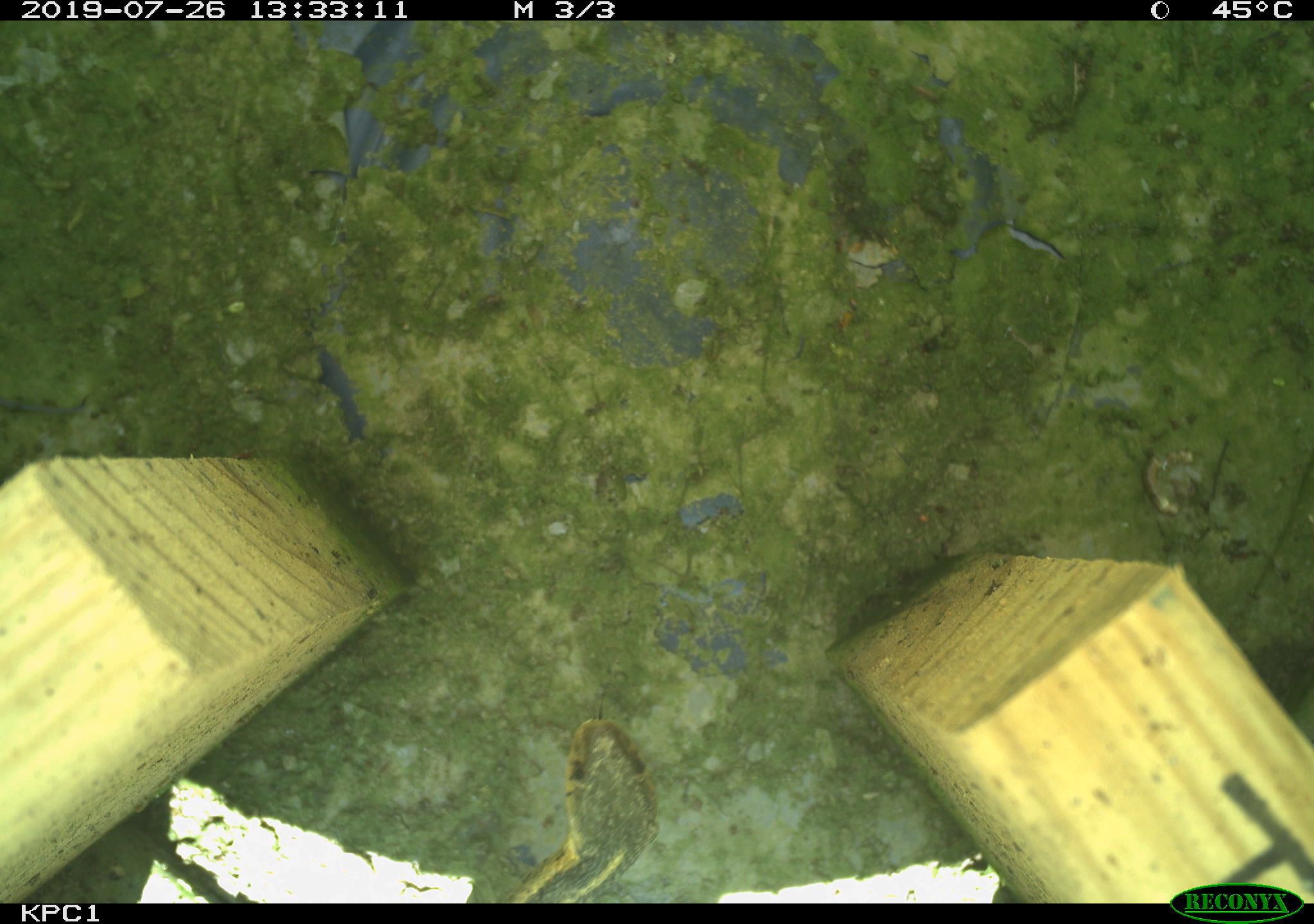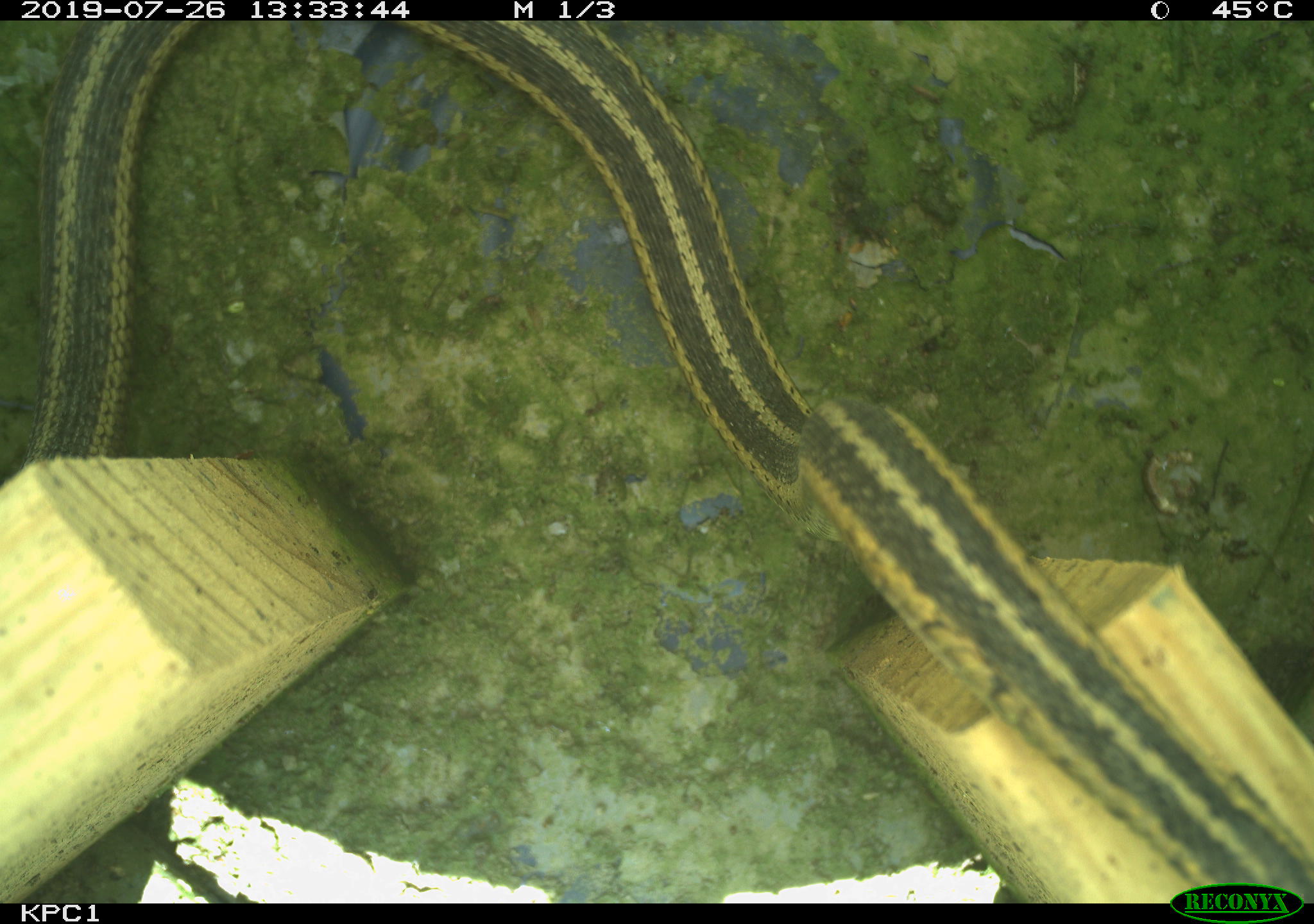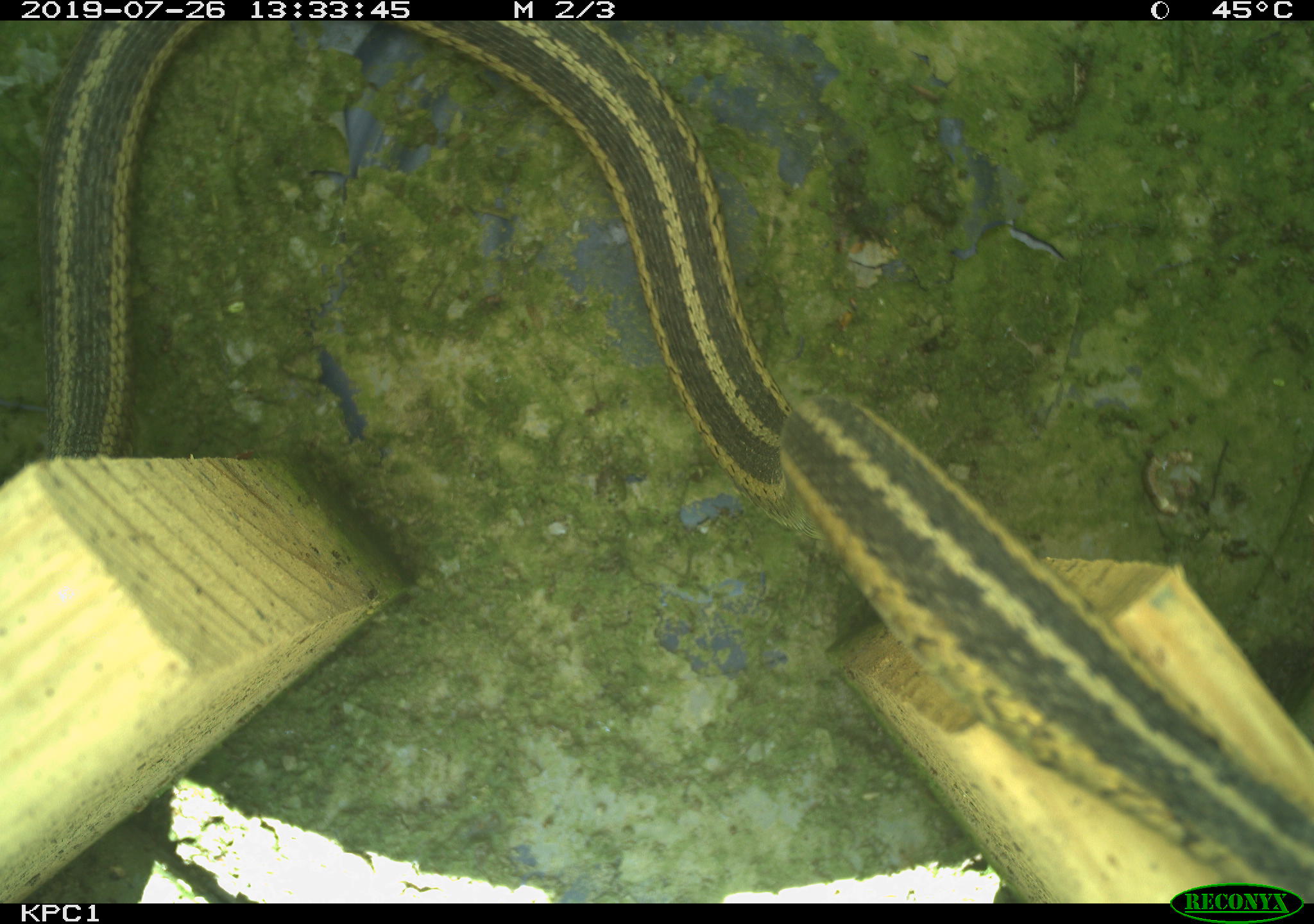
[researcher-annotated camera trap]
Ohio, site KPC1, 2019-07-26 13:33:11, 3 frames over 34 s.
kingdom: Animalia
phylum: Chordata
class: Reptilia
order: Squamata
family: Colubridae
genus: Thamnophis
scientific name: Thamnophis sirtalis sirtalis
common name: eastern gartersnake